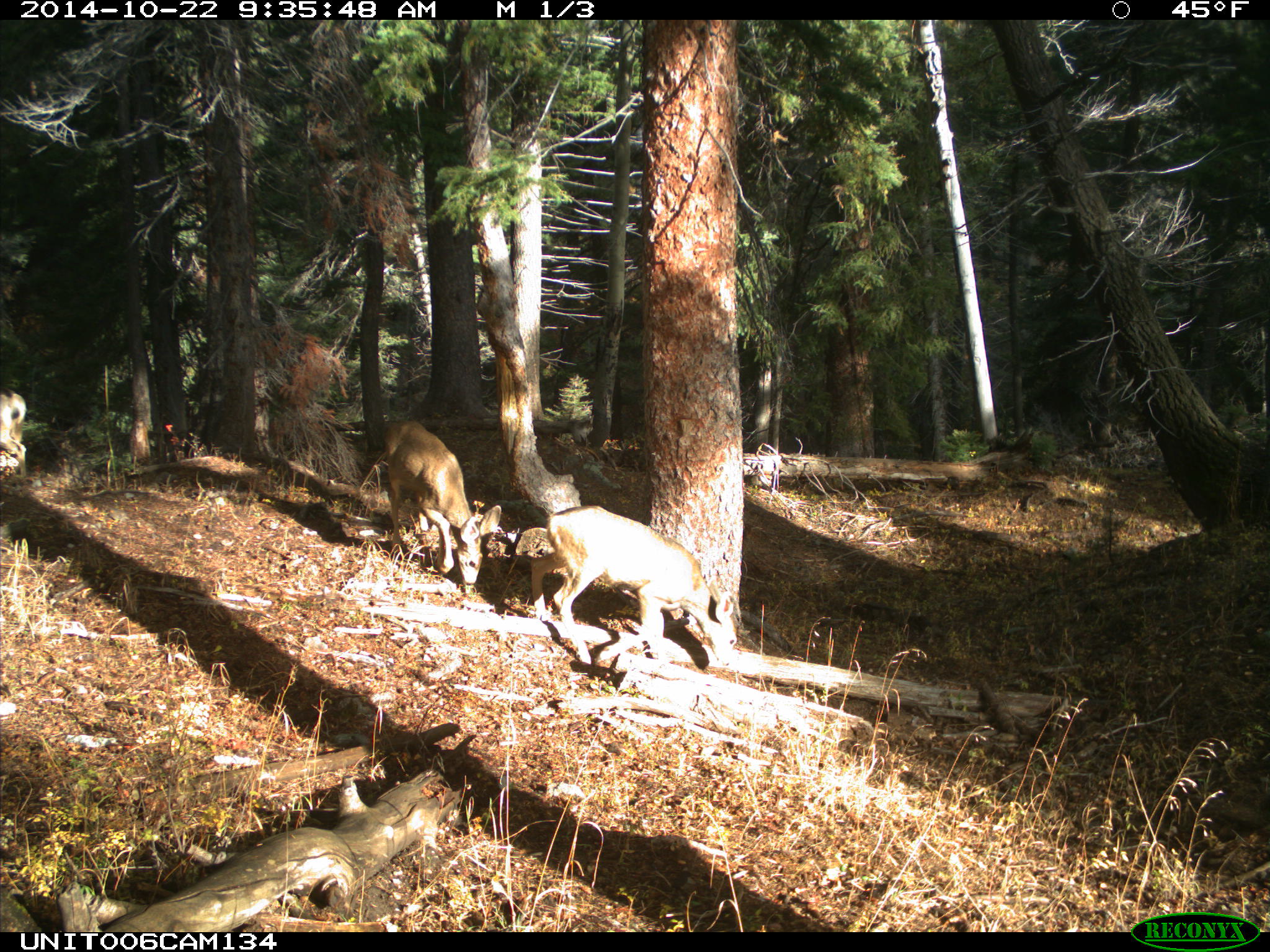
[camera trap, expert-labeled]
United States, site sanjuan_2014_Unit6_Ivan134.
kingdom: Animalia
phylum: Chordata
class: Mammalia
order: Artiodactyla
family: Cervidae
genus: Odocoileus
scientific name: Odocoileus hemionus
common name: mule deer